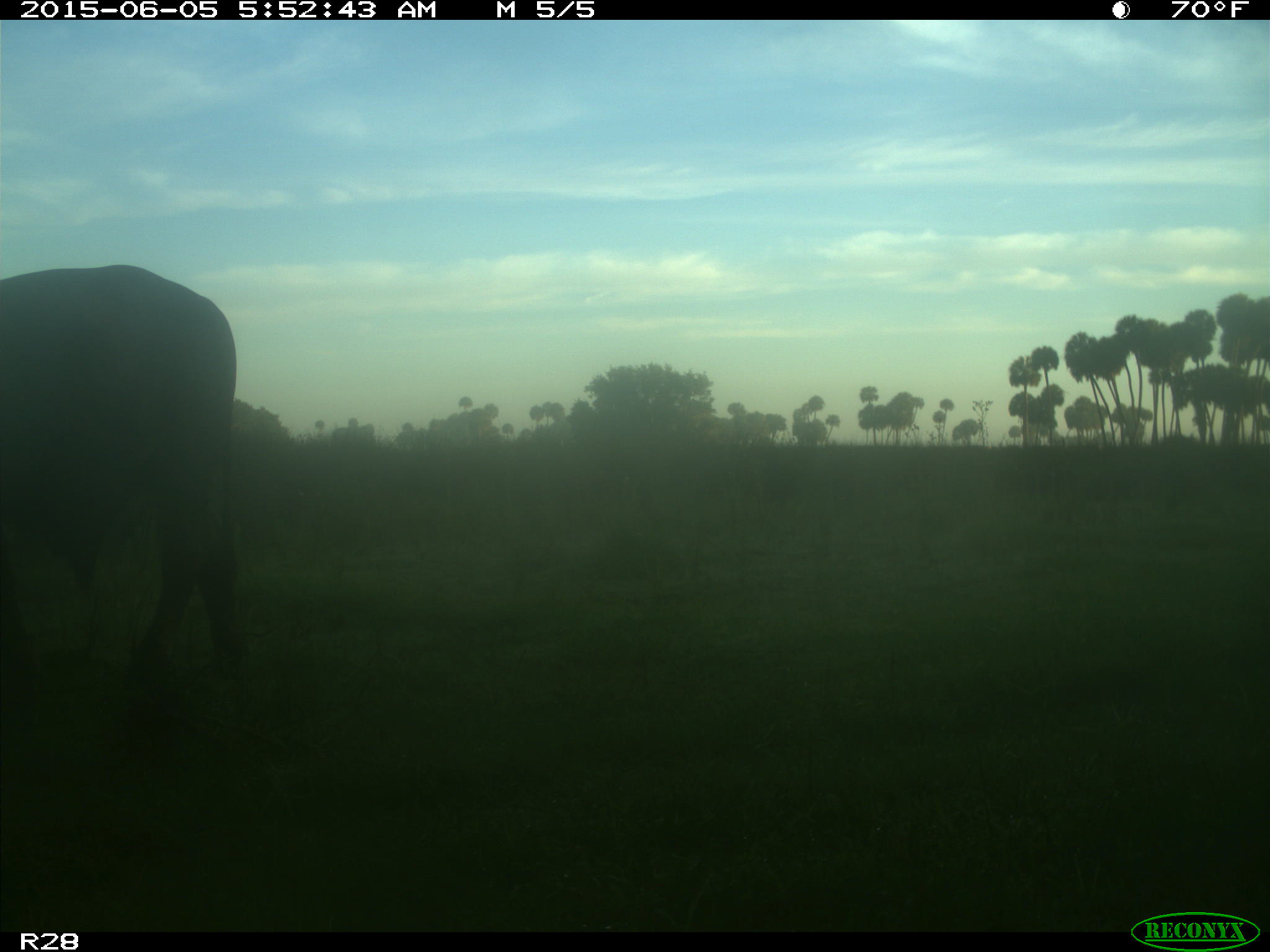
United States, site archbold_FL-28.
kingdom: Animalia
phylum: Chordata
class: Mammalia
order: Artiodactyla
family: Bovidae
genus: Bos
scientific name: Bos taurus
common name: domestic cow